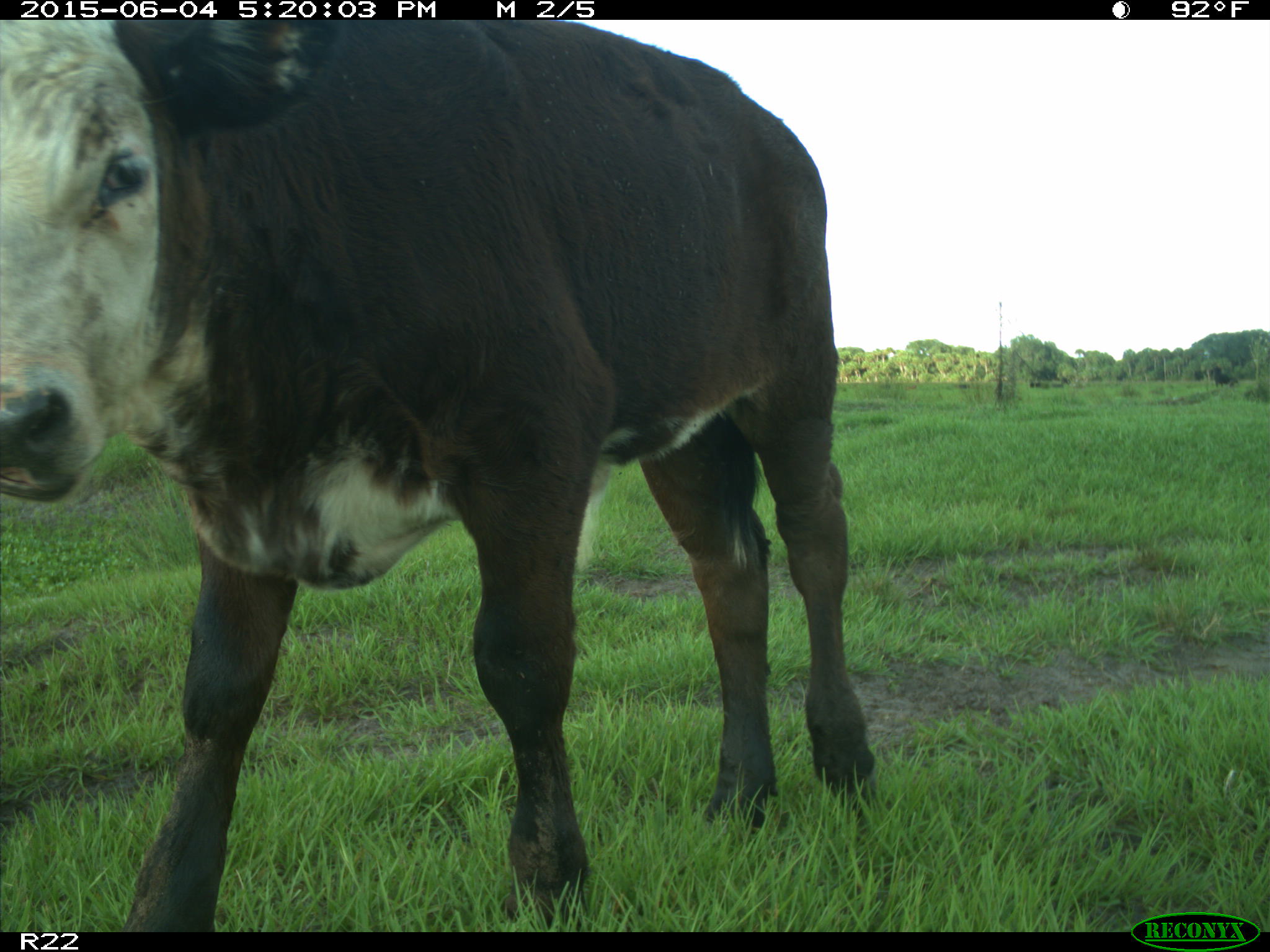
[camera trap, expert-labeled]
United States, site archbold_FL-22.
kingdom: Animalia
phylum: Chordata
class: Mammalia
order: Artiodactyla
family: Bovidae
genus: Bos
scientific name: Bos taurus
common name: domestic cow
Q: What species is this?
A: Bos taurus (domestic cow).